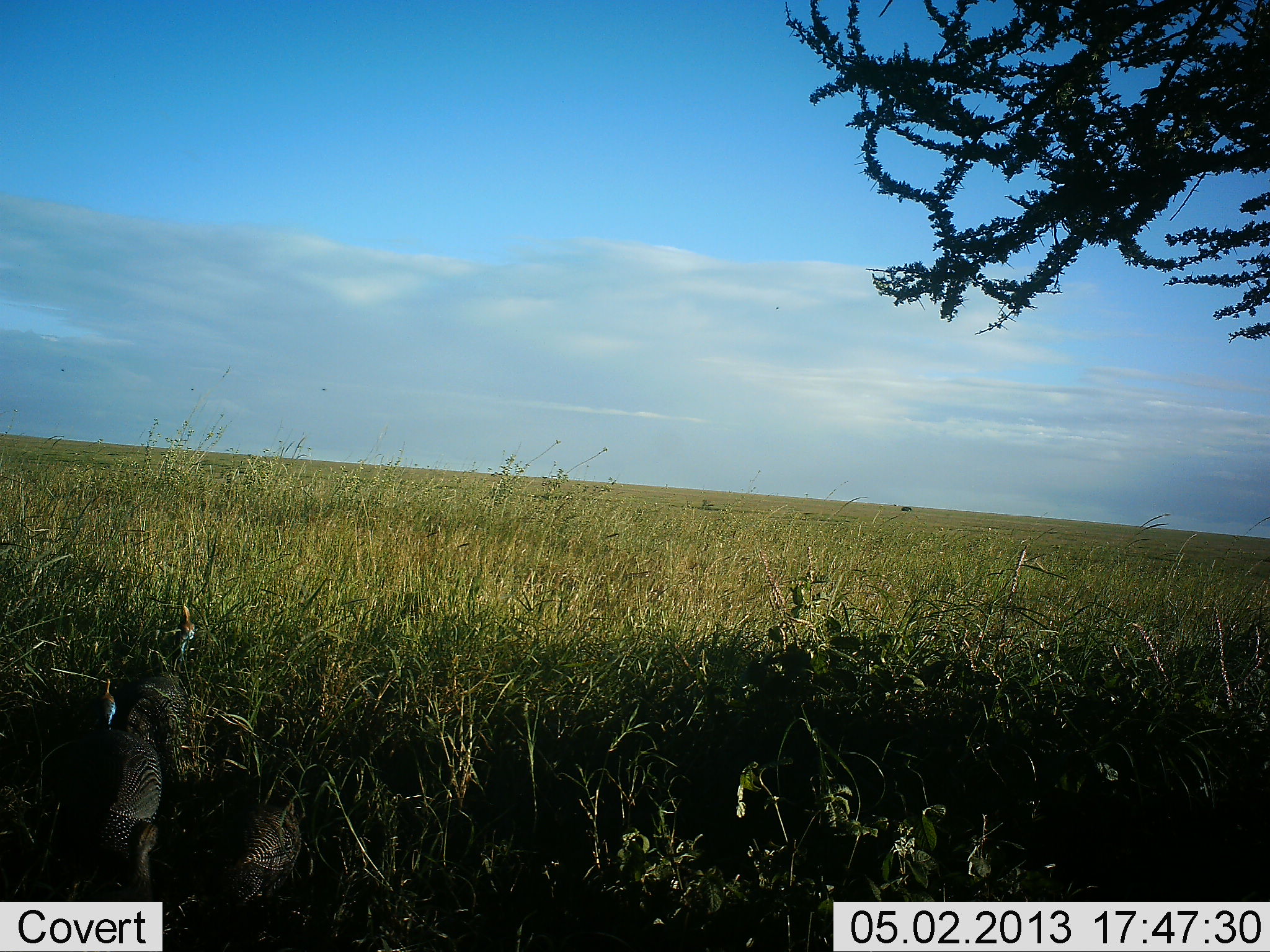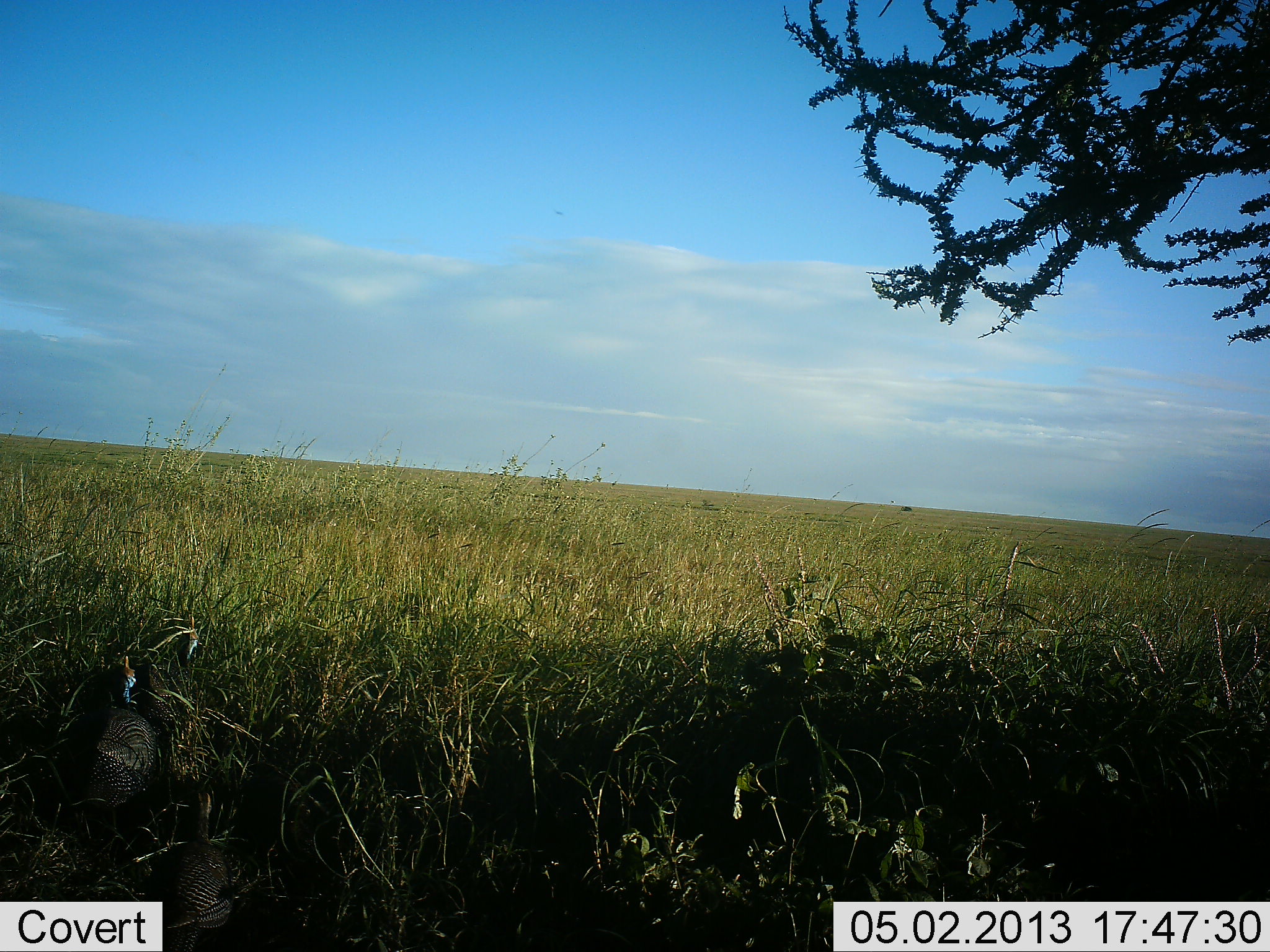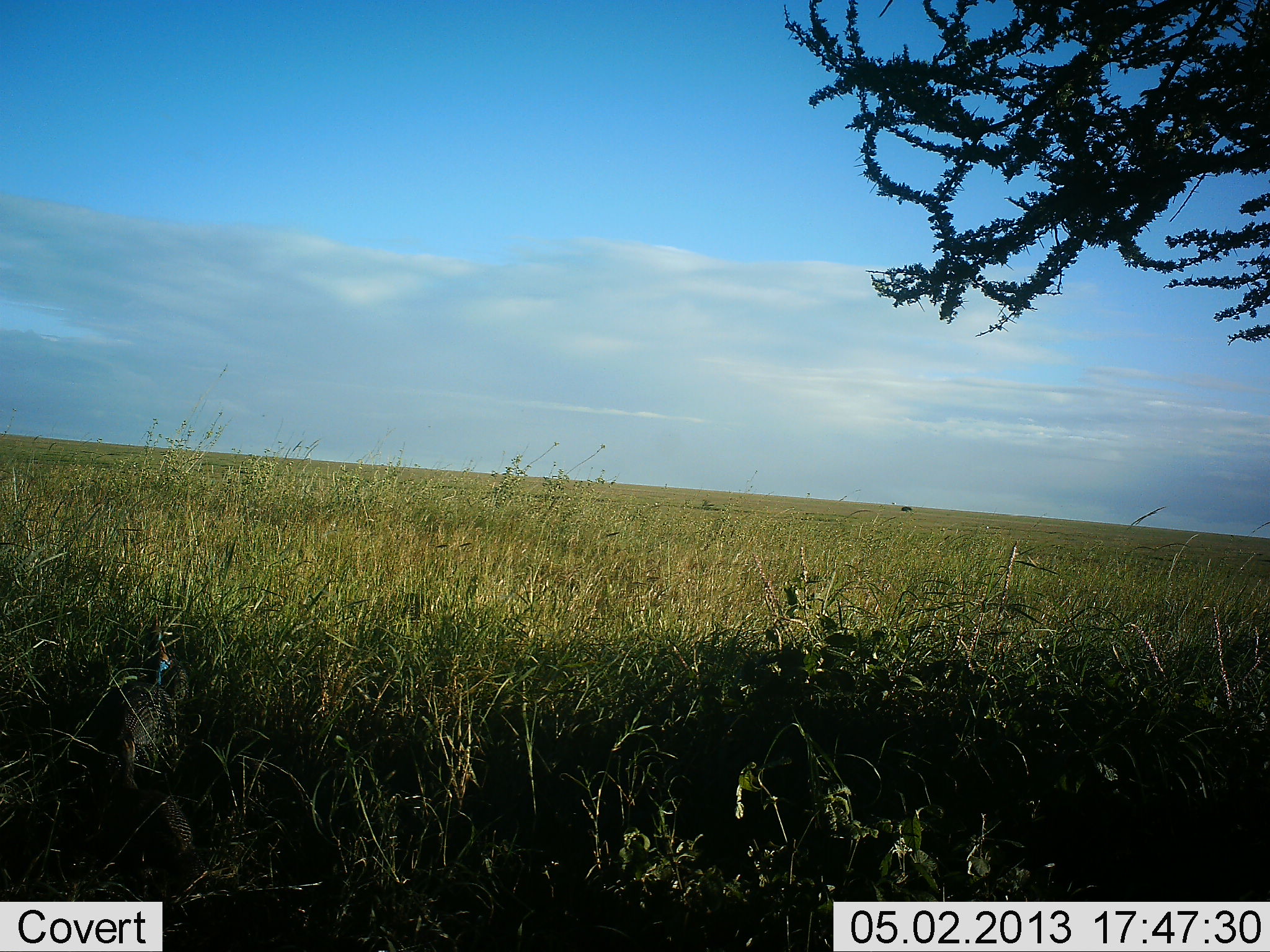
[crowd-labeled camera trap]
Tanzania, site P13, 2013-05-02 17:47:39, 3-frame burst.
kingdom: Animalia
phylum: Chordata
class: Aves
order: Galliformes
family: Numididae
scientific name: Numididae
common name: guinea fowl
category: guineafowl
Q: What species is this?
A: Guineafowl (guinea fowl) (Numididae).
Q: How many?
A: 2.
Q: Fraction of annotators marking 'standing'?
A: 10%.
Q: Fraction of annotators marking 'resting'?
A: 0%.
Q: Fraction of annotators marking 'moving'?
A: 80%.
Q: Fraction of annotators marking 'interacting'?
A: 10%.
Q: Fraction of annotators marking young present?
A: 0%.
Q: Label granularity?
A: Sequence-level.